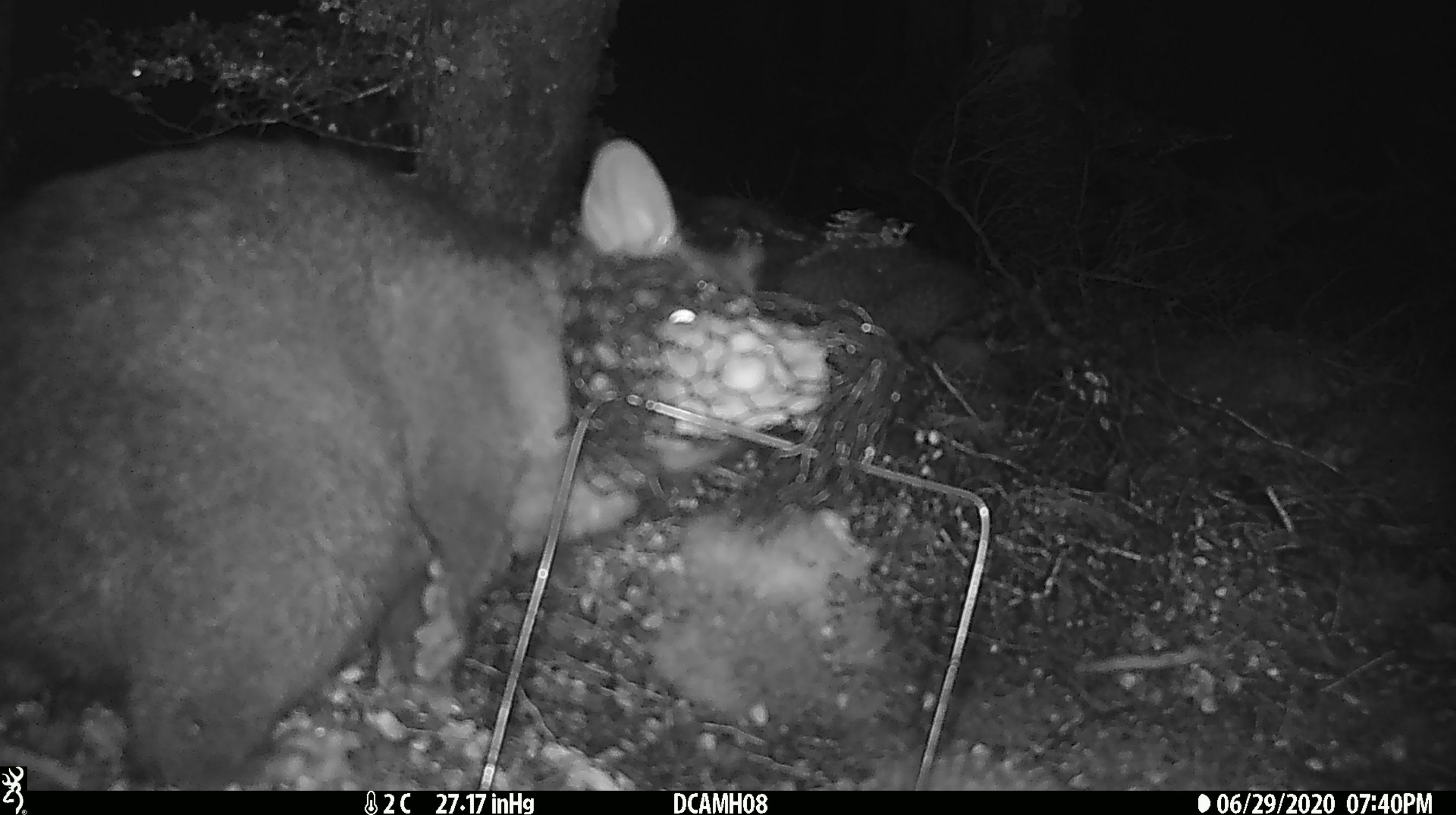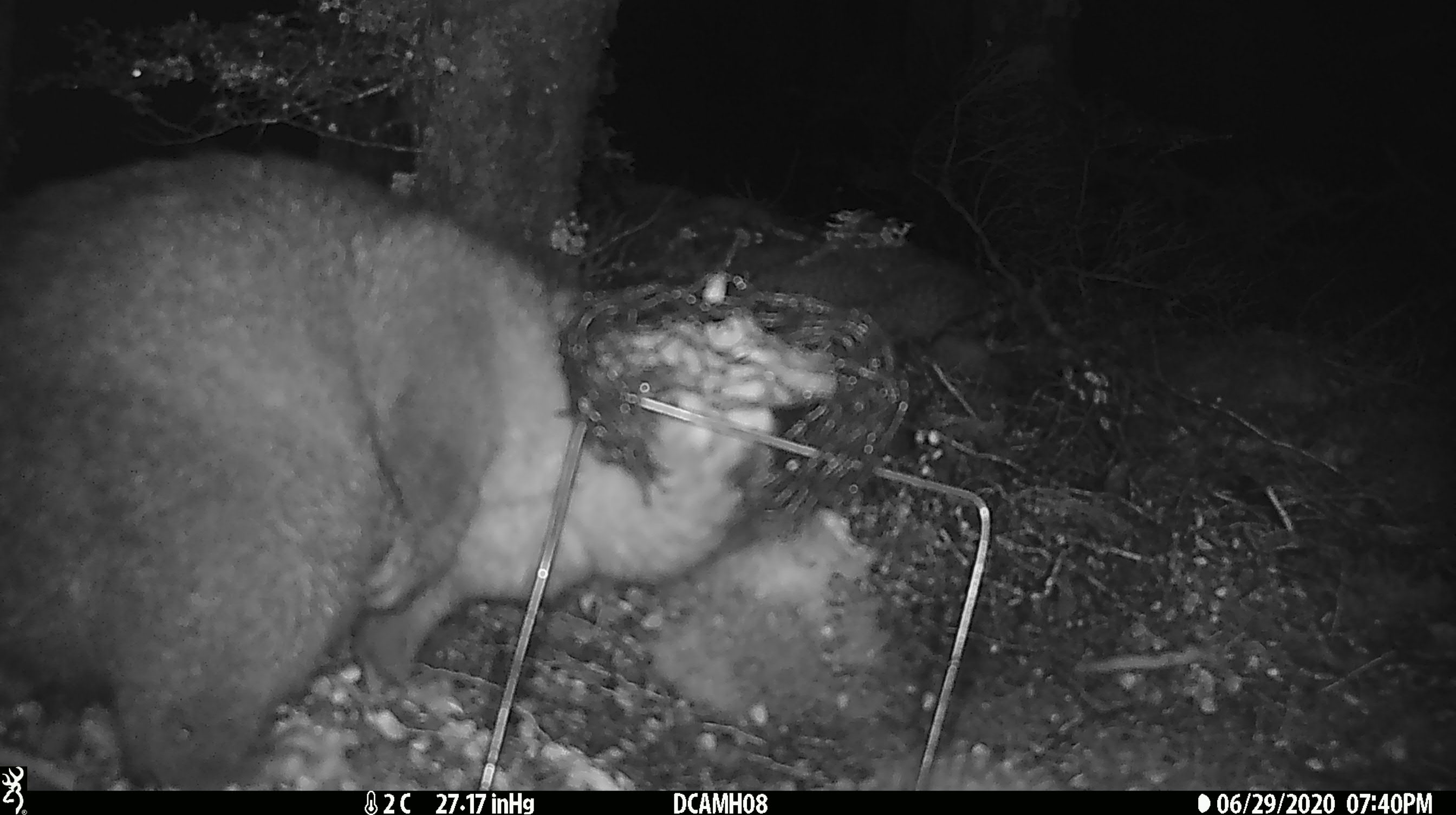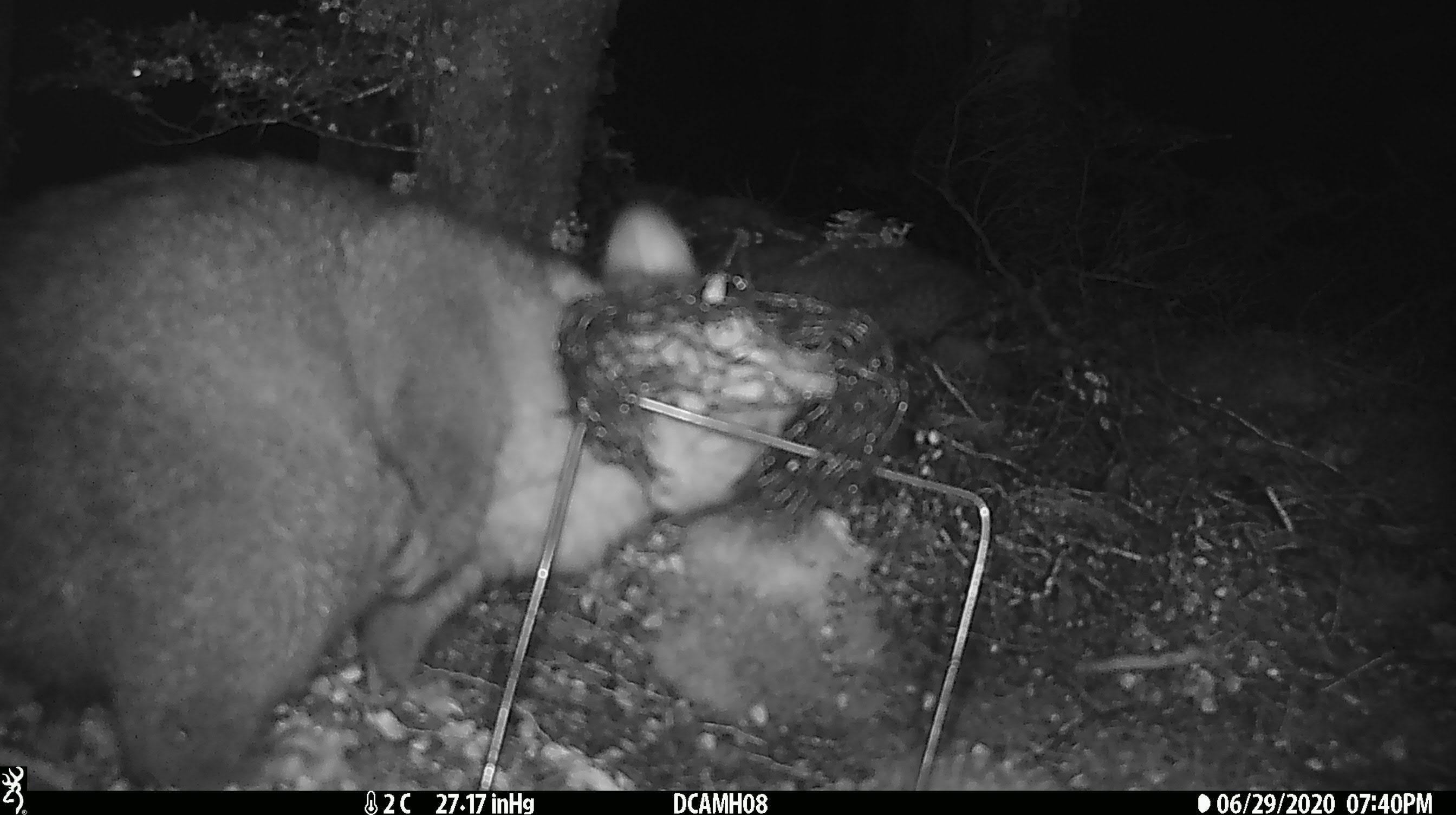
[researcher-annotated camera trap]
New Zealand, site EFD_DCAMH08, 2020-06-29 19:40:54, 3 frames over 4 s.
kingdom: Animalia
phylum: Chordata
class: Mammalia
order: Diprotodontia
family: Phalangeridae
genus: Trichosurus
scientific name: Trichosurus vulpecula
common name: common brushtail possum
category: possum